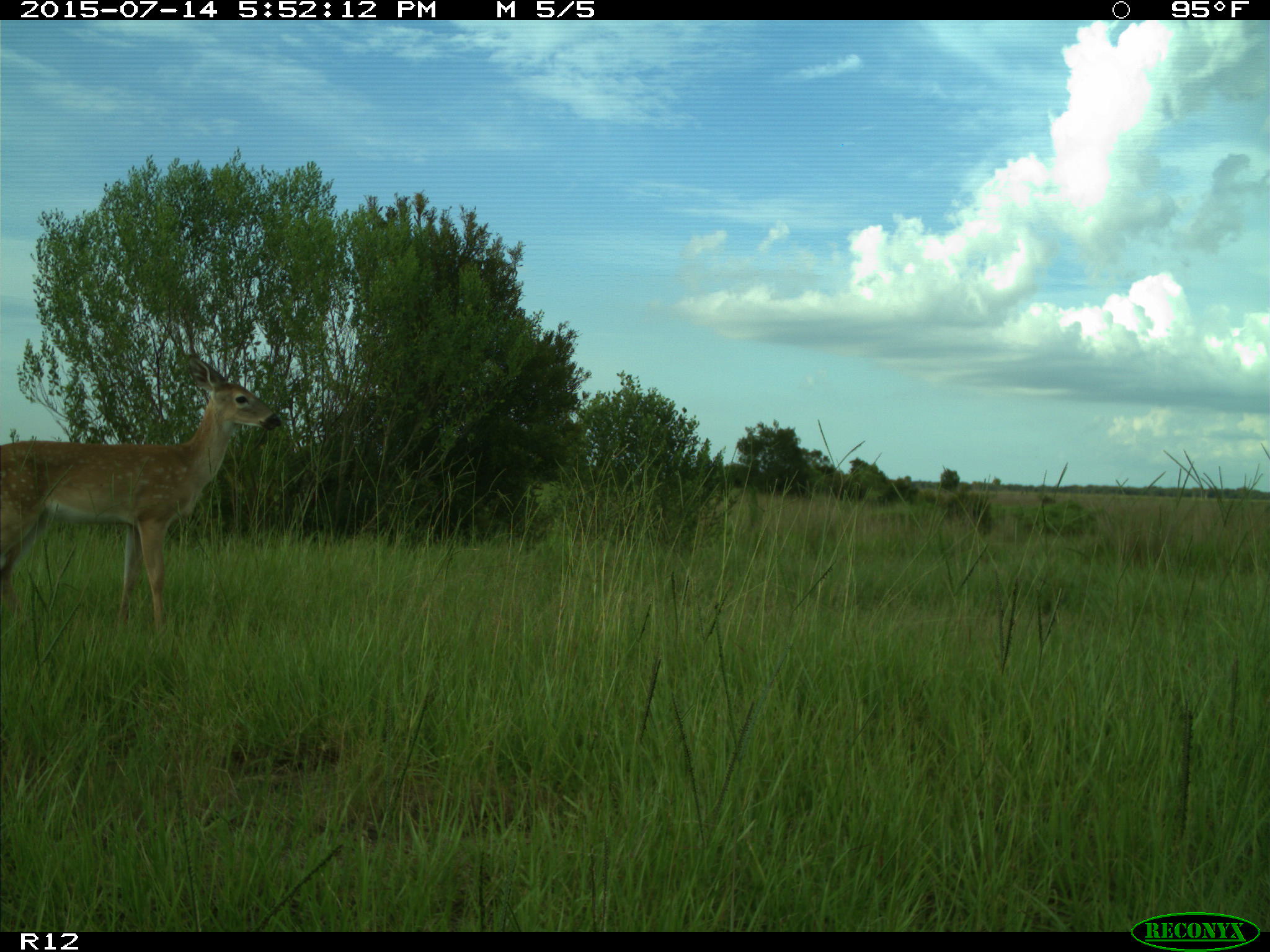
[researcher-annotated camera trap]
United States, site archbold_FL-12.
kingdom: Animalia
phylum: Chordata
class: Mammalia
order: Artiodactyla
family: Cervidae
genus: Odocoileus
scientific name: Odocoileus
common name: deer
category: unidentified deer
Unidentified deer (deer) (Odocoileus).